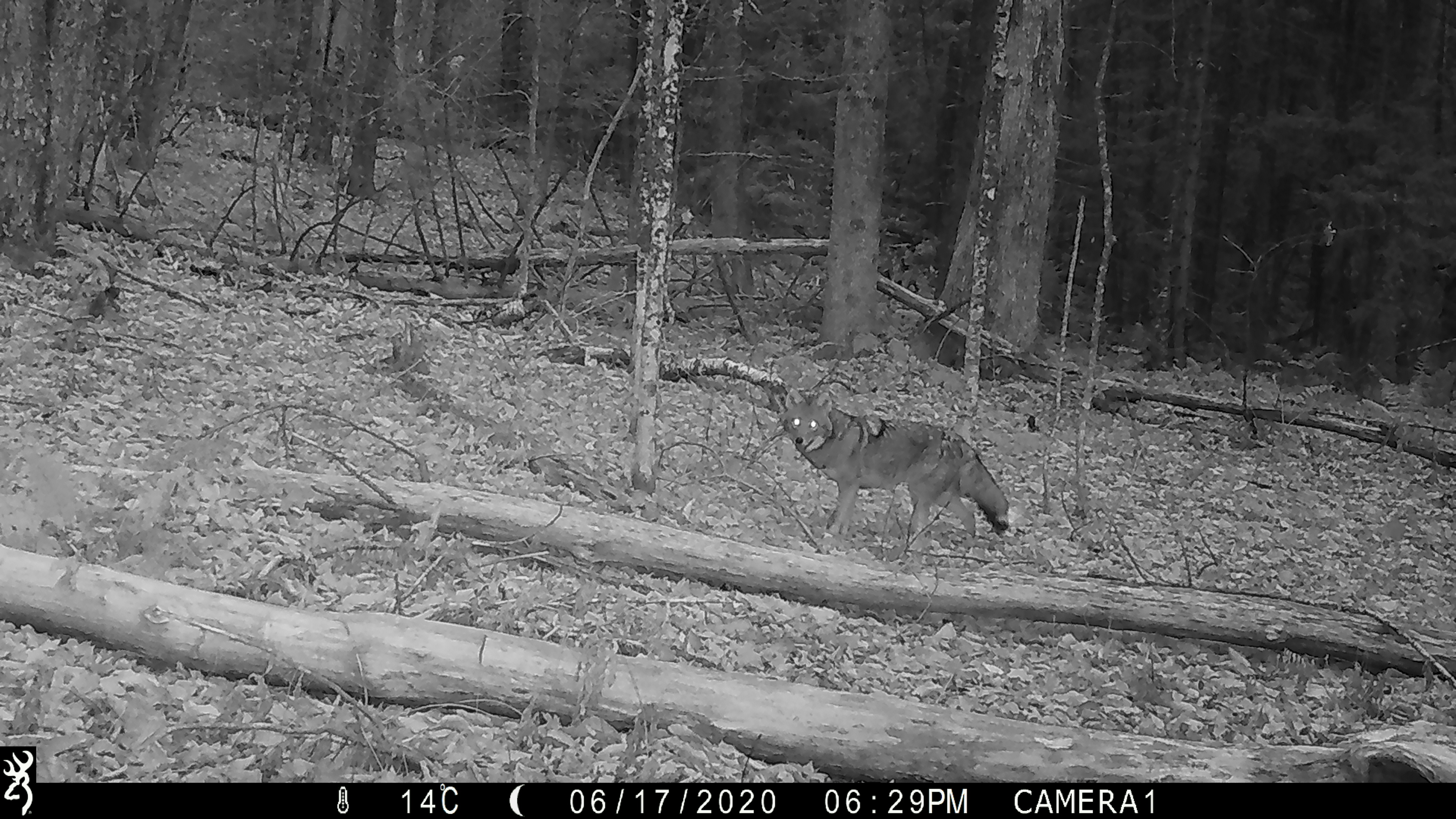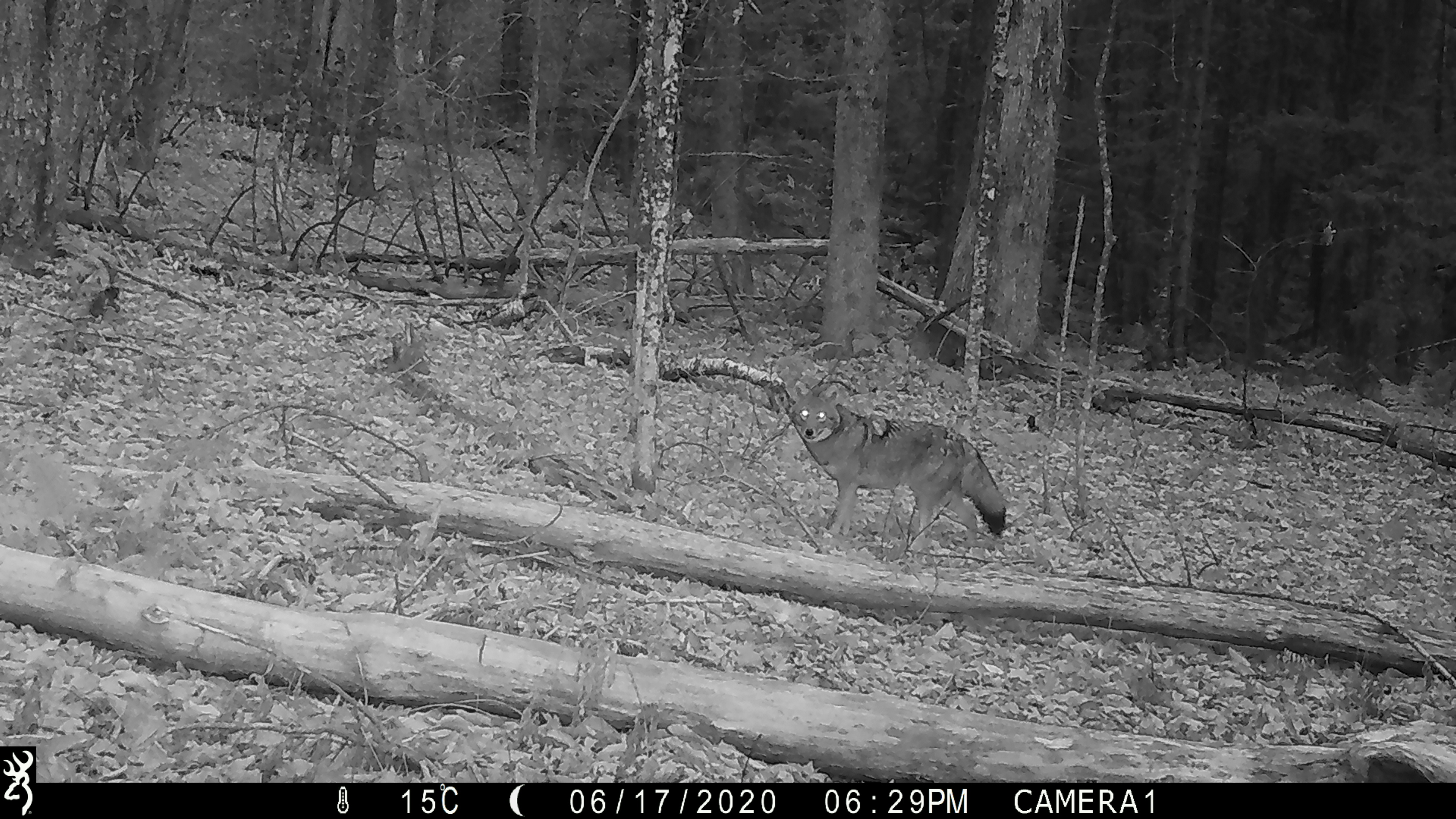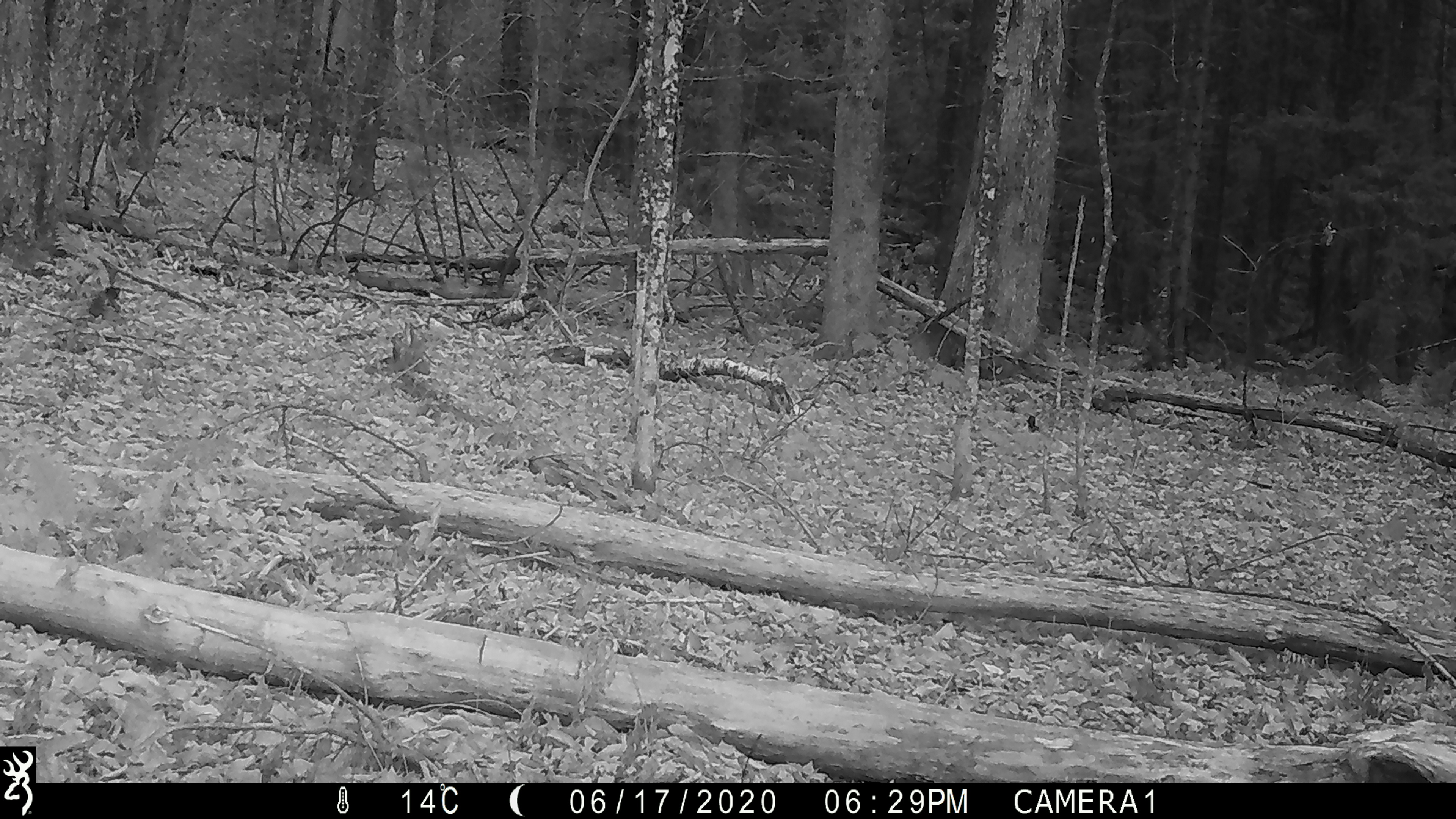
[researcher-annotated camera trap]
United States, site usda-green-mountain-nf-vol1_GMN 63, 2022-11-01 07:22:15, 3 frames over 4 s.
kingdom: Animalia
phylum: Chordata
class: Mammalia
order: Carnivora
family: Canidae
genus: Canis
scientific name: Canis latrans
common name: coyote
Coyote (Canis latrans).